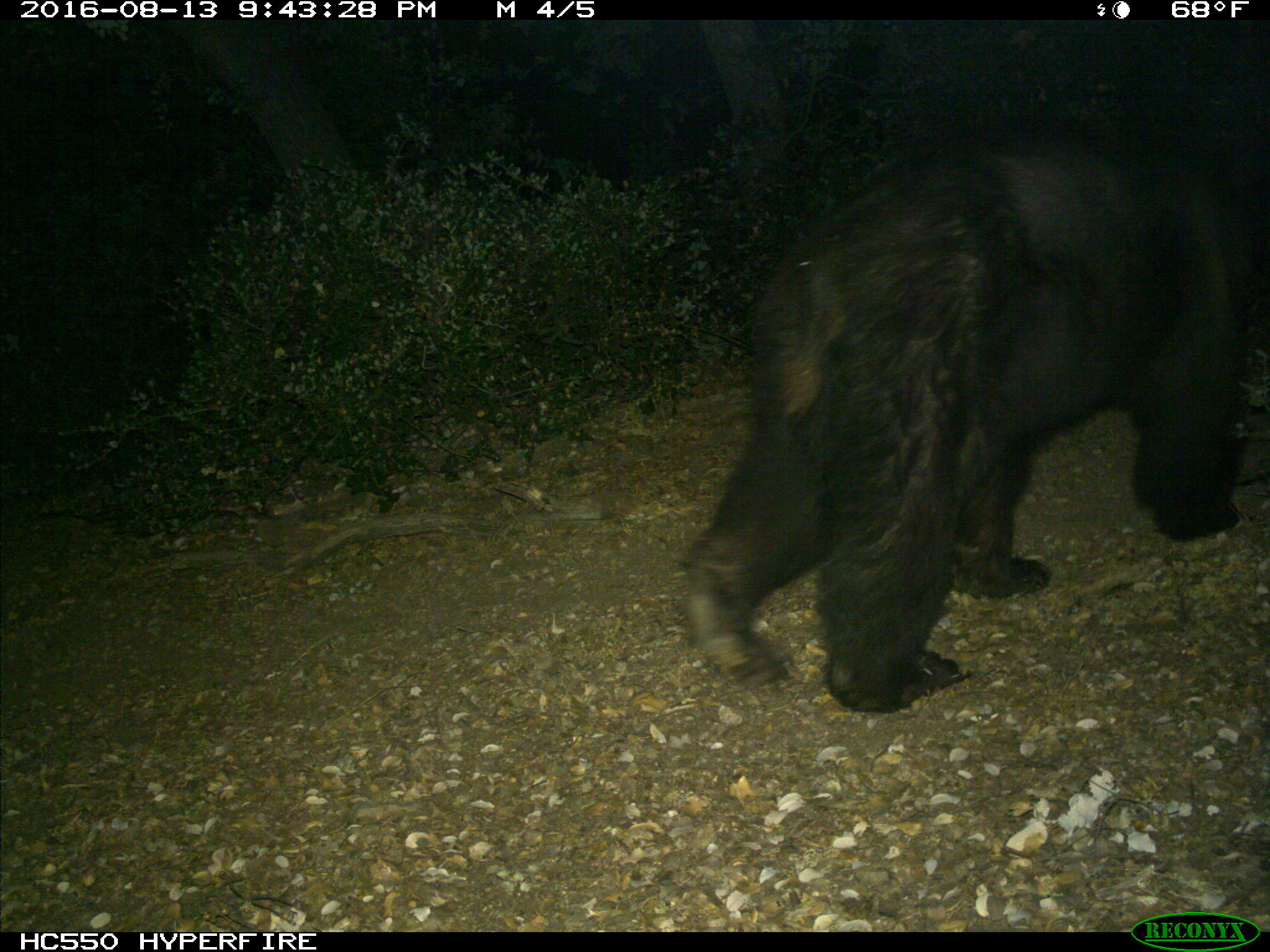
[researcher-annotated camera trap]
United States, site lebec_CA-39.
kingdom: Animalia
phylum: Chordata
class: Mammalia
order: Carnivora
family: Ursidae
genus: Ursus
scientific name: Ursus americanus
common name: american black bear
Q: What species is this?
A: Ursus americanus (american black bear).